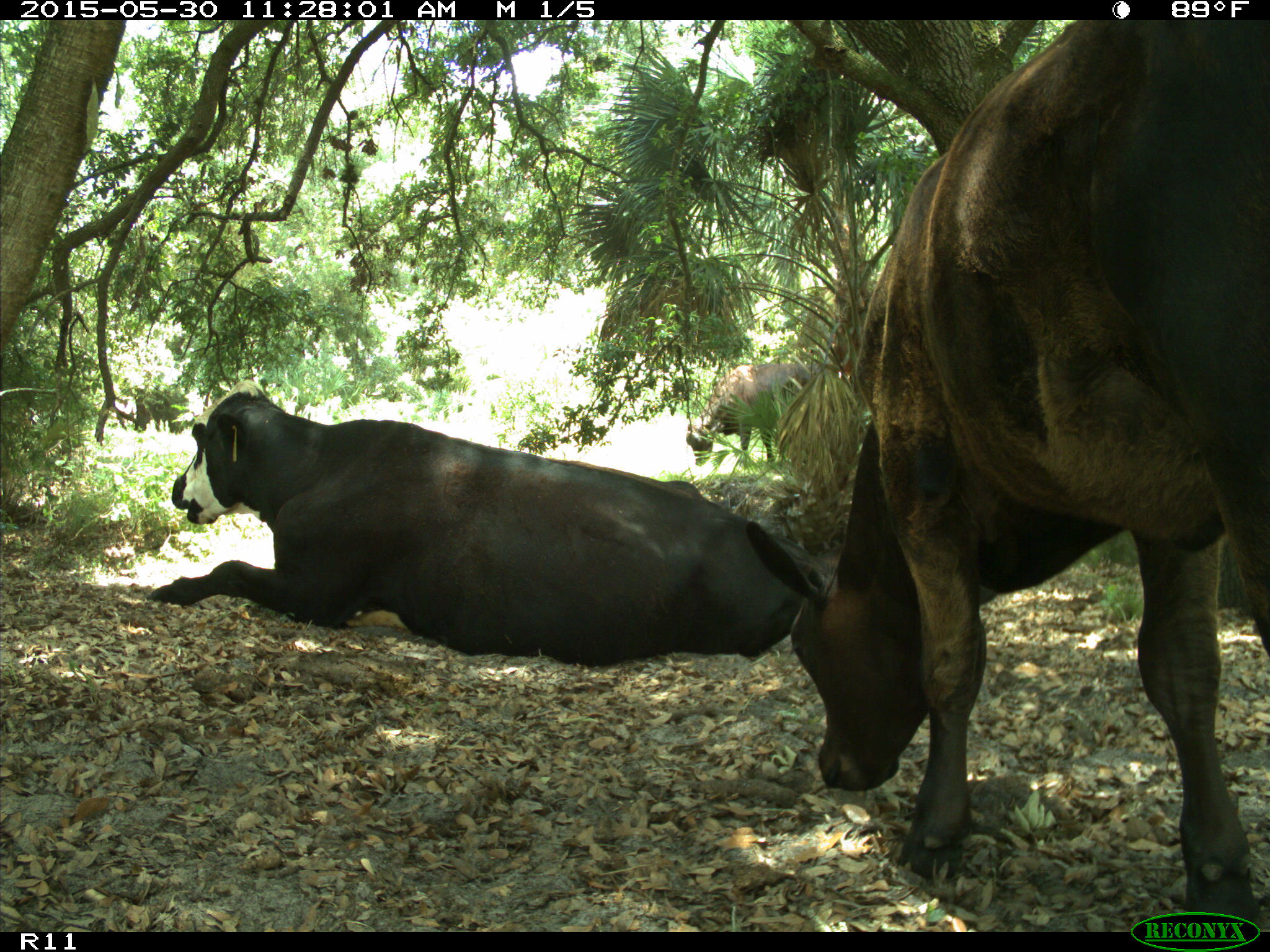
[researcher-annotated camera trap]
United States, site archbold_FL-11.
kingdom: Animalia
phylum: Chordata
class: Mammalia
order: Artiodactyla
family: Bovidae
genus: Bos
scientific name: Bos taurus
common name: domestic cow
Bos taurus (domestic cow).